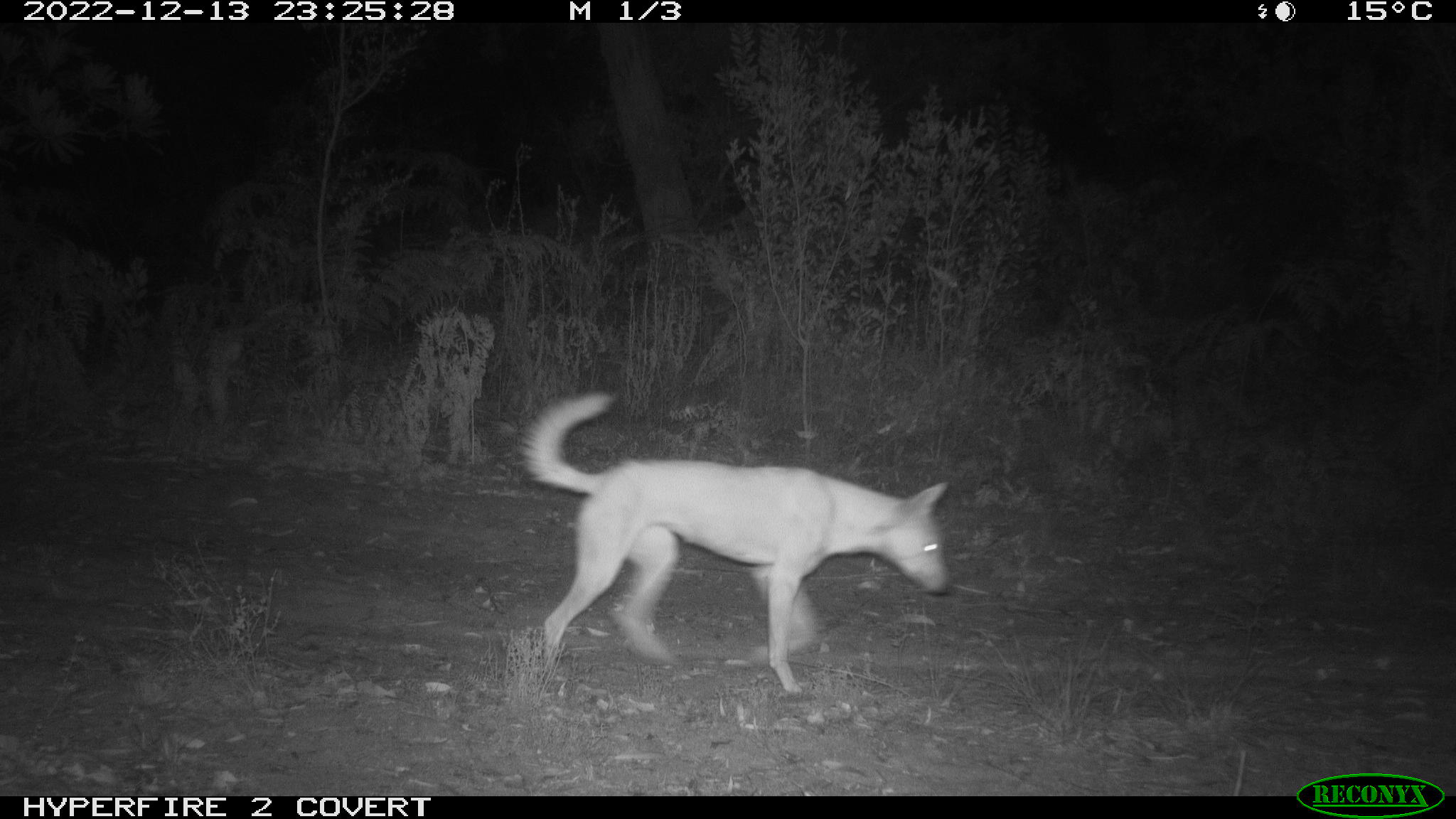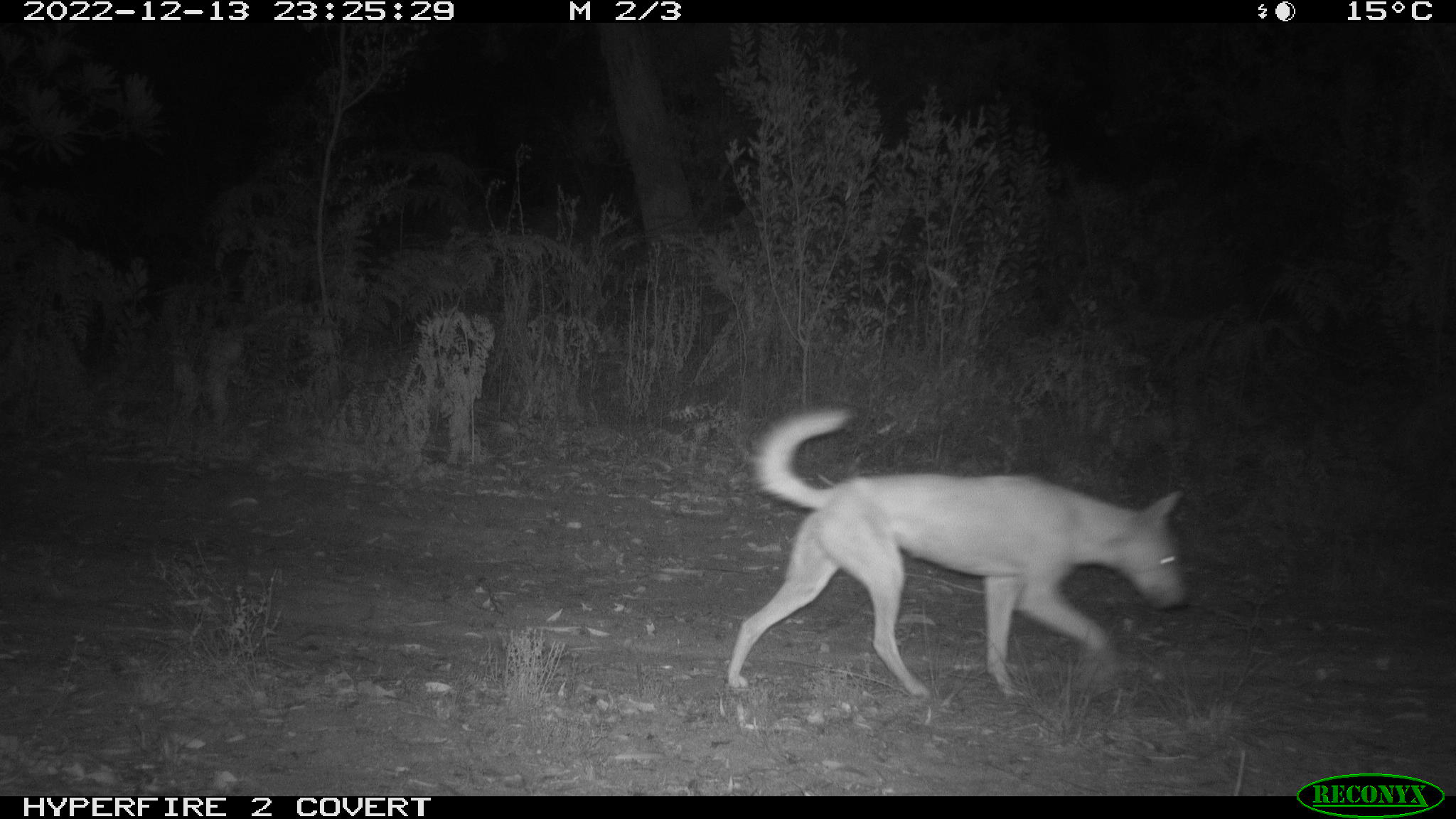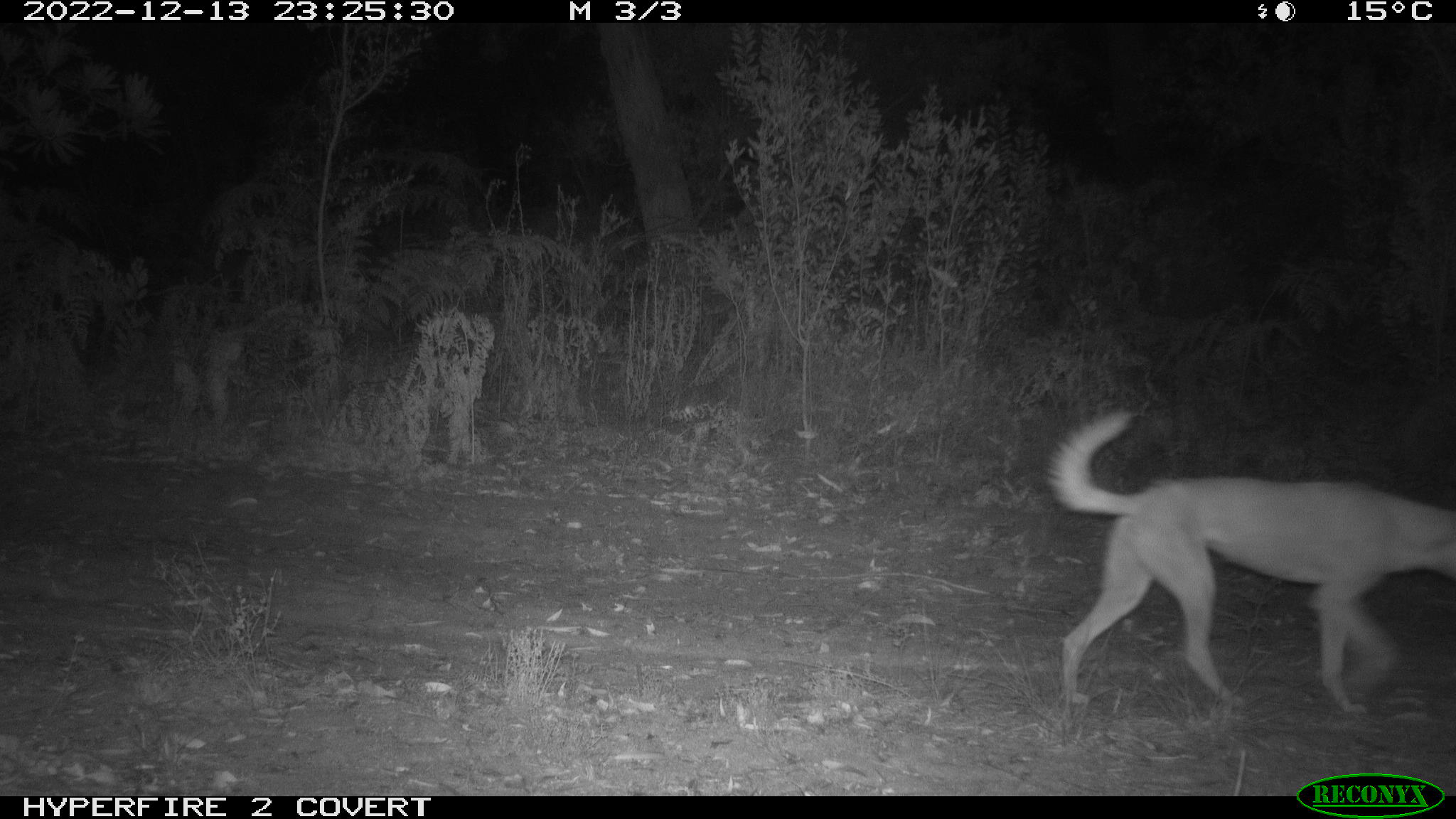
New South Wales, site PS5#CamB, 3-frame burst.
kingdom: Animalia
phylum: Chordata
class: Mammalia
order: Carnivora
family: Canidae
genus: Canis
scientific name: Canis familiaris dingo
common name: dingo